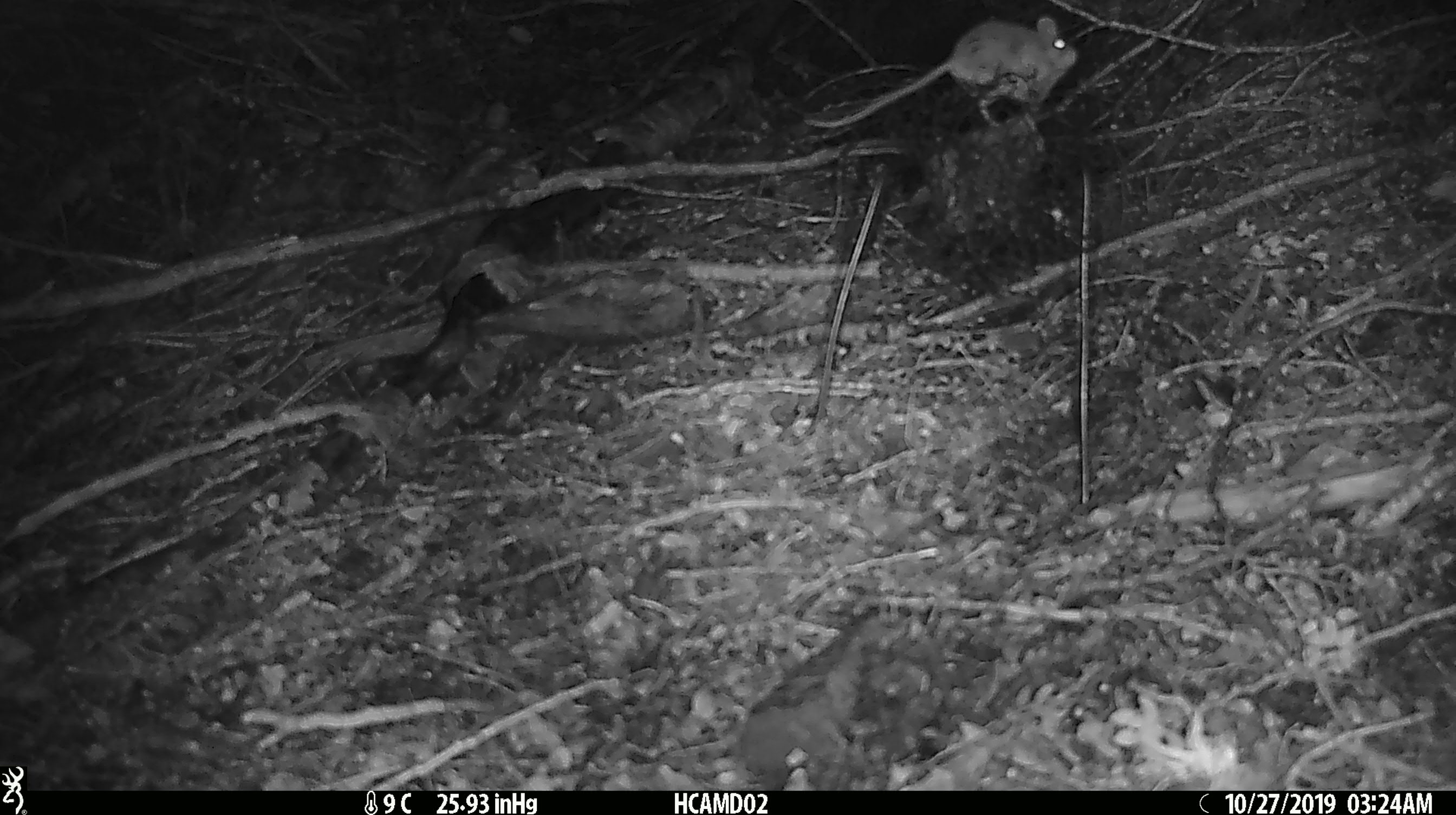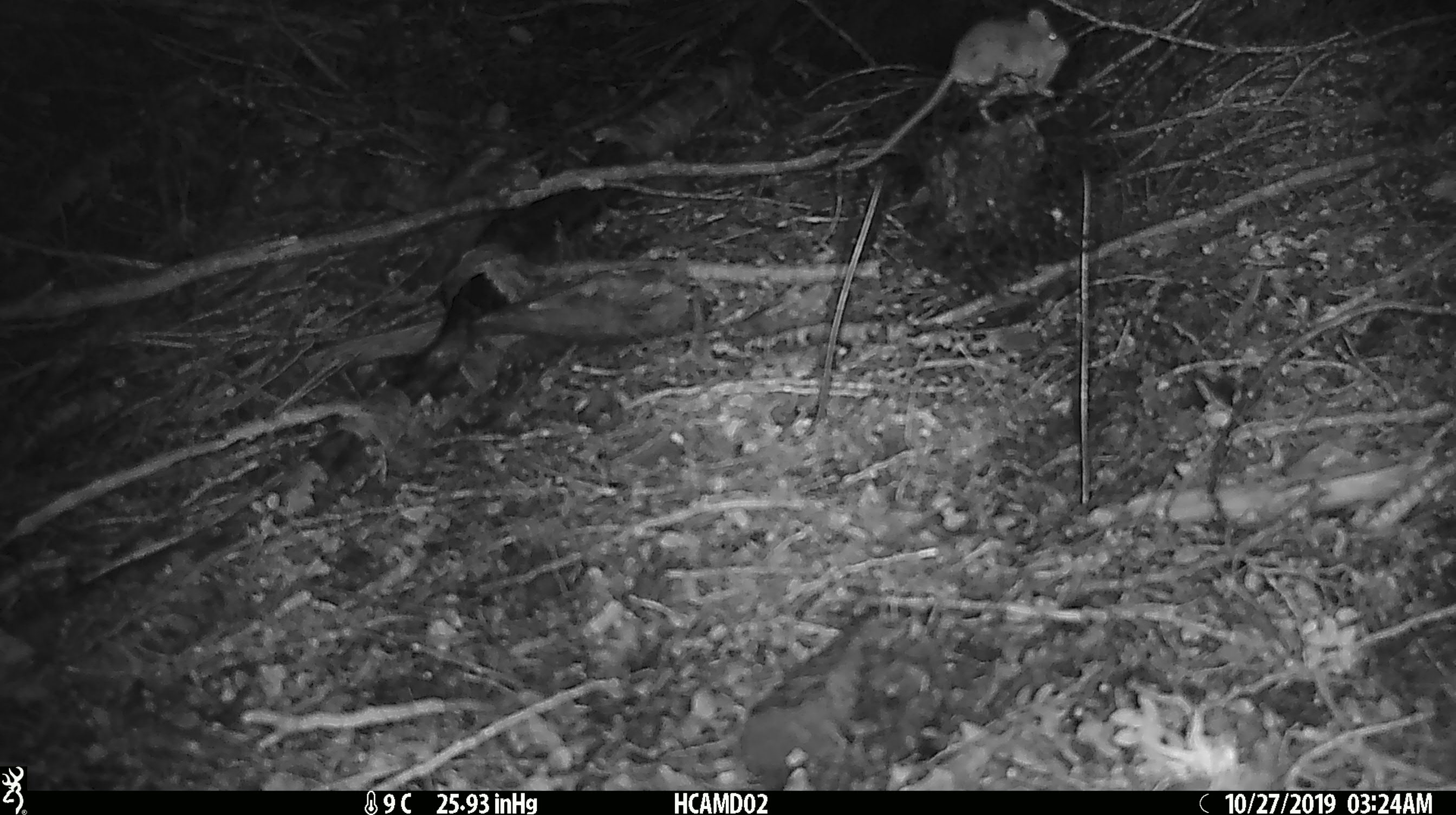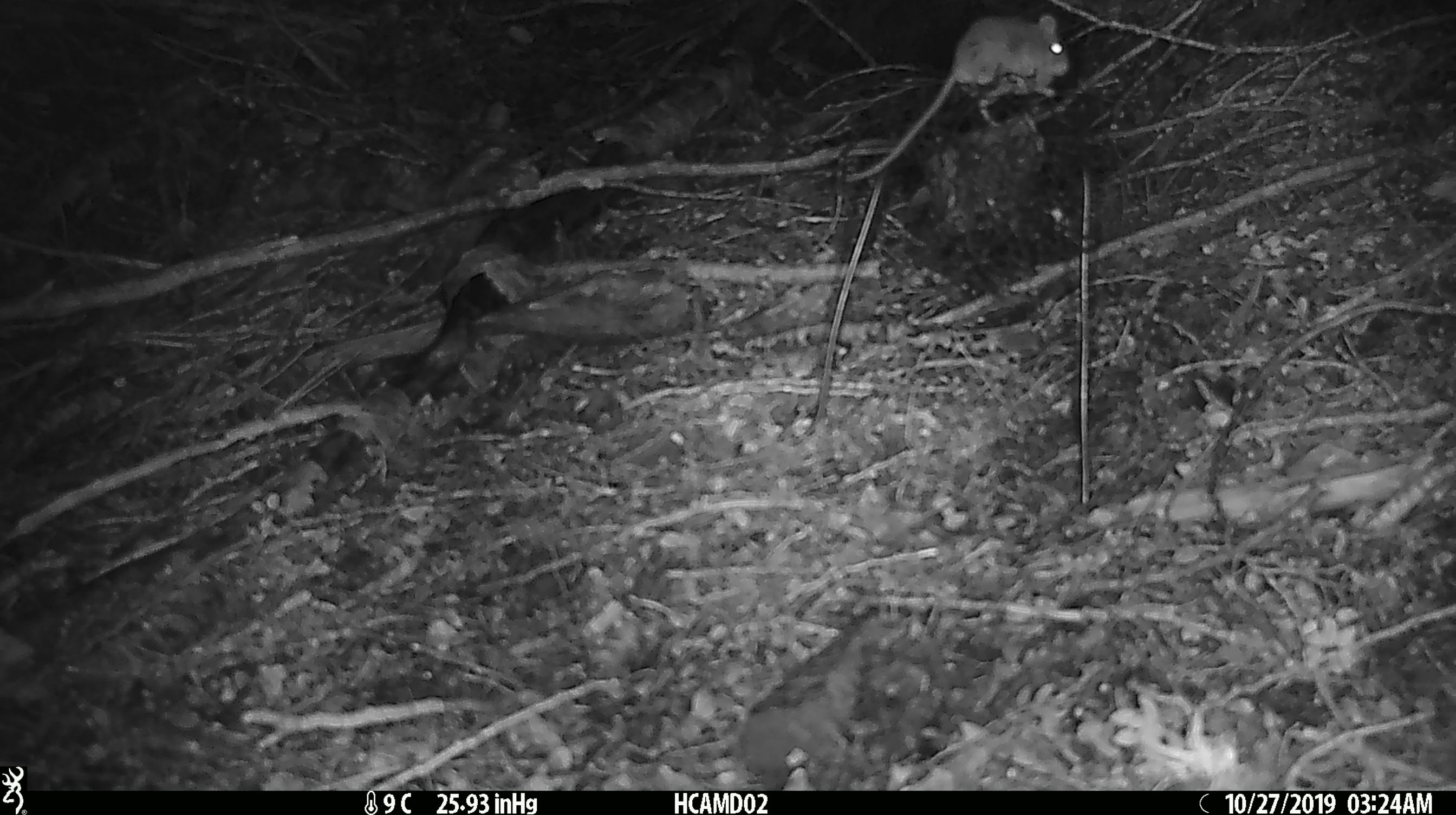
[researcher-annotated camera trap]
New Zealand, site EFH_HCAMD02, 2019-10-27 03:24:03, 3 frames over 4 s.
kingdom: Animalia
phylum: Chordata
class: Mammalia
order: Rodentia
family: Muridae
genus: Mus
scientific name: Mus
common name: mouse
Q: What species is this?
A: Mouse (Mus).